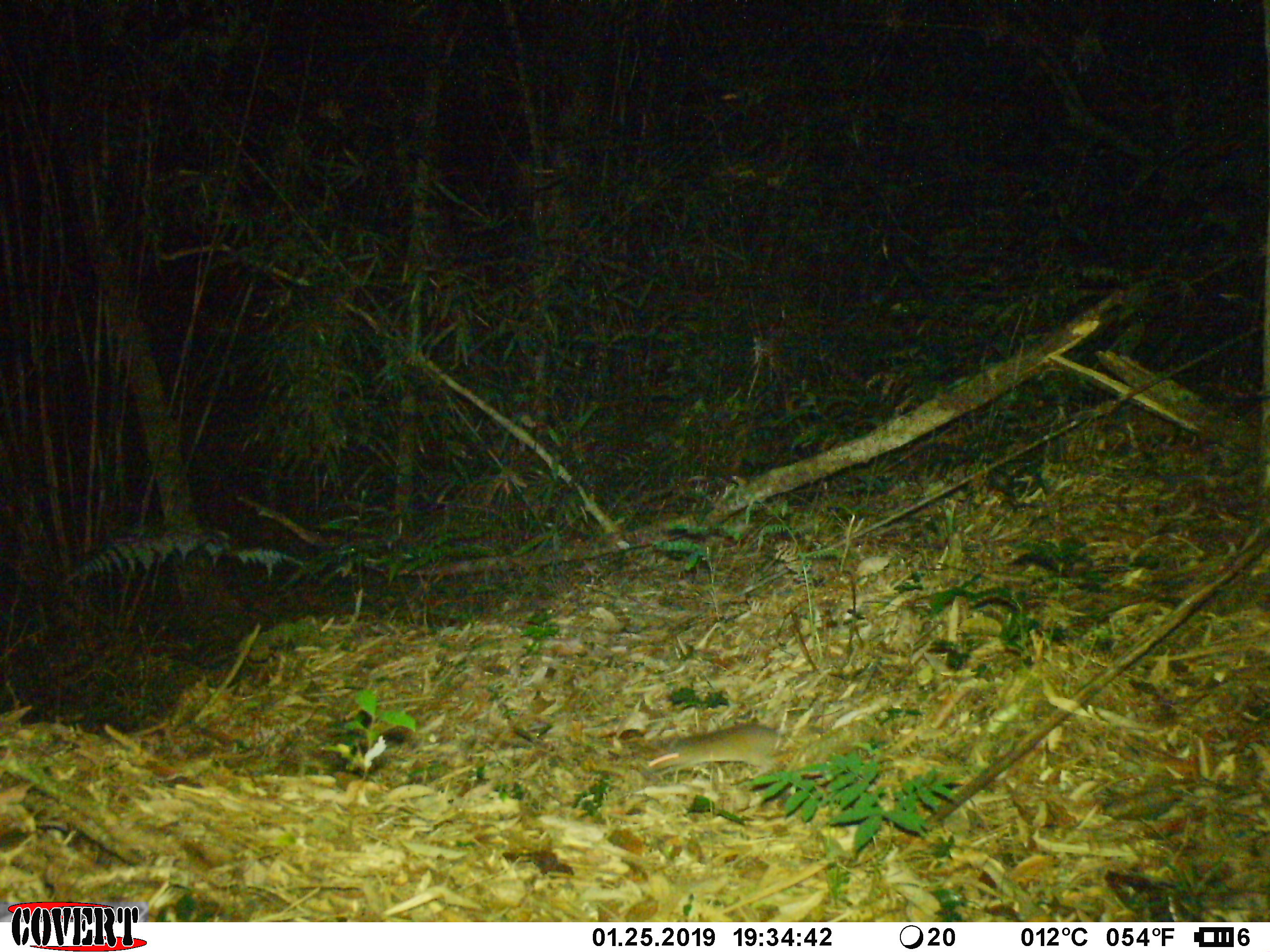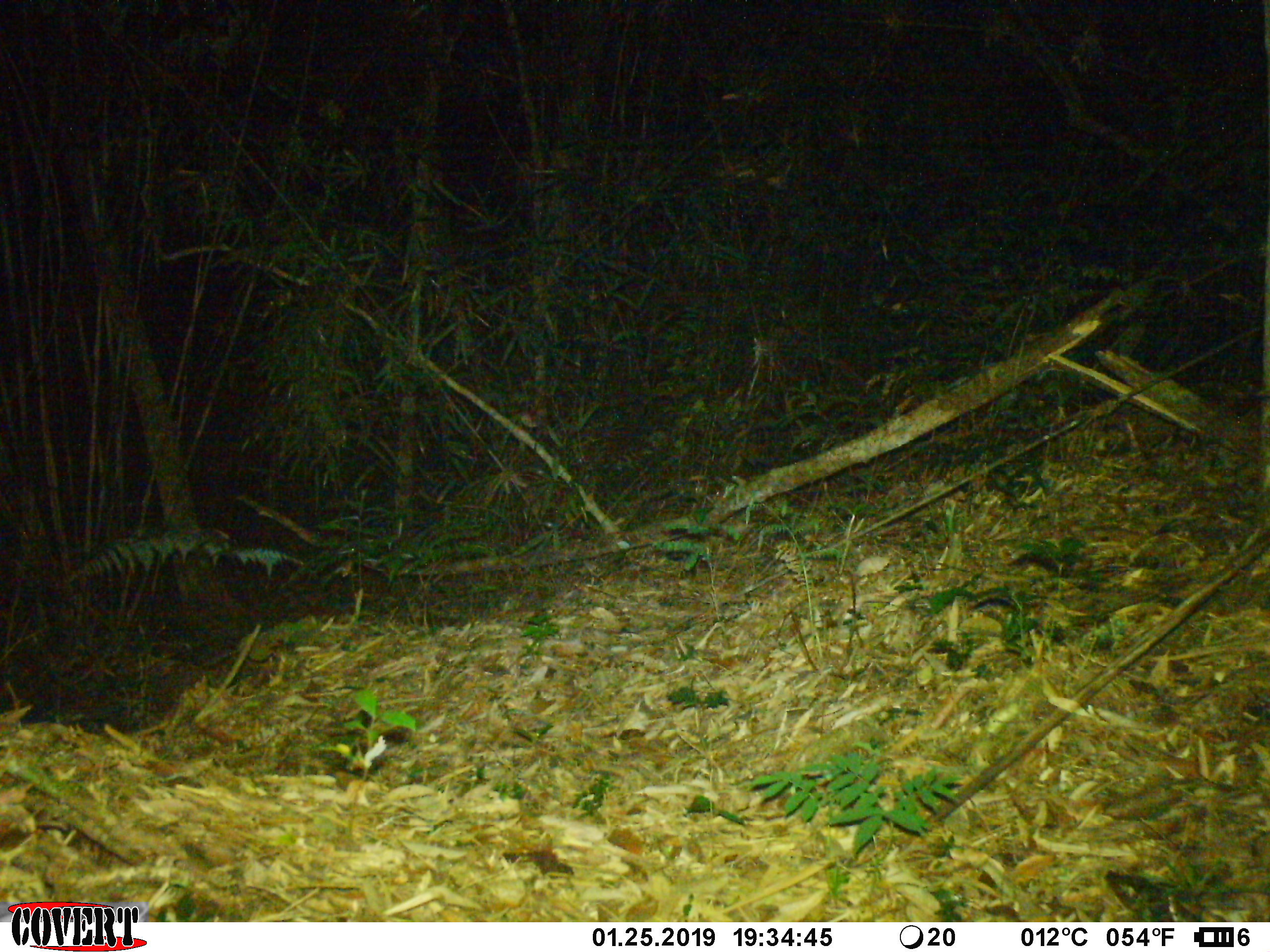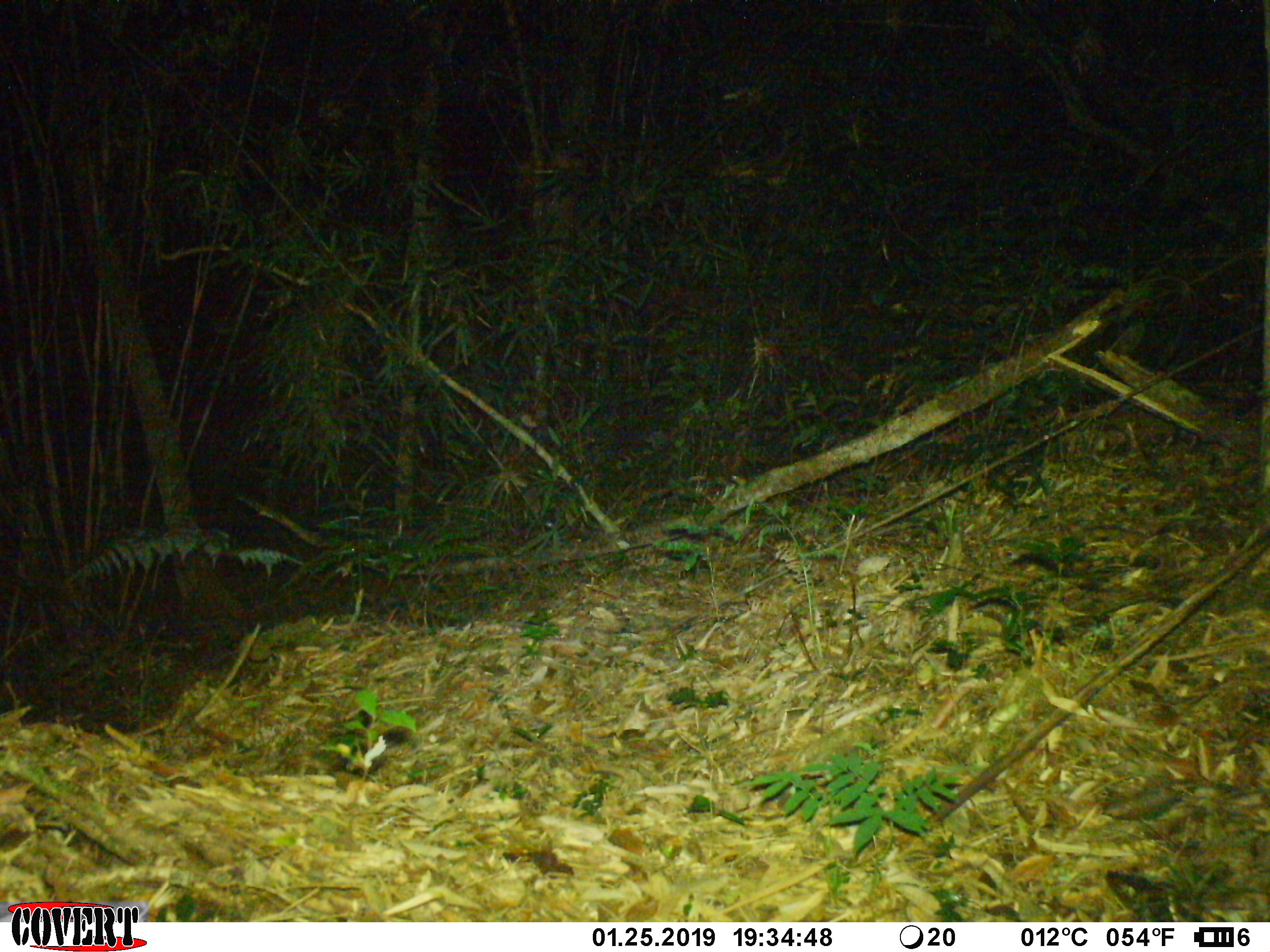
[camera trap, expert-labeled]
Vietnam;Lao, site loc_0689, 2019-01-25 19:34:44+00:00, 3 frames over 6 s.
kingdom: Animalia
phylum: Chordata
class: Mammalia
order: Rodentia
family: Muridae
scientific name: Muridae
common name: old-world mice and rats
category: unidentified murid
Unidentified murid (old-world mice and rats) (Muridae). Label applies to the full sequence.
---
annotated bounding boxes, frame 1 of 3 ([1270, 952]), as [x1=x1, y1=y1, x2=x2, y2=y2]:
unidentified murid: [x1=646, y1=722, x2=791, y2=778]